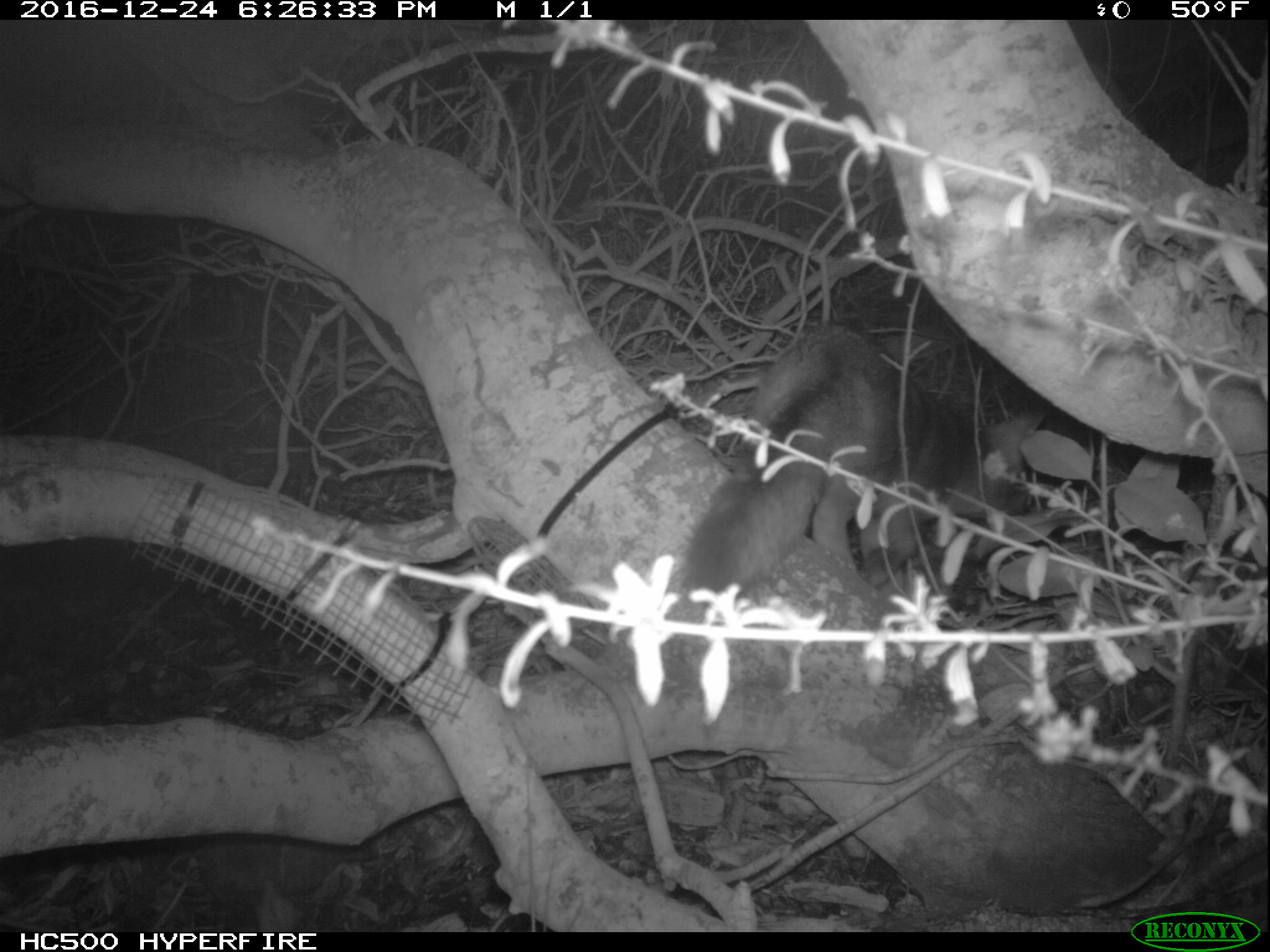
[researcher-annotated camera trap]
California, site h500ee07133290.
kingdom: Animalia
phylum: Chordata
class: Mammalia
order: Carnivora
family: Canidae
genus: Urocyon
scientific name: Urocyon littoralis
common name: island fox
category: fox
Fox (island fox) (Urocyon littoralis).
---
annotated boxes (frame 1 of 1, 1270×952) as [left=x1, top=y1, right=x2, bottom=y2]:
fox: [left=683, top=324, right=1044, bottom=604]